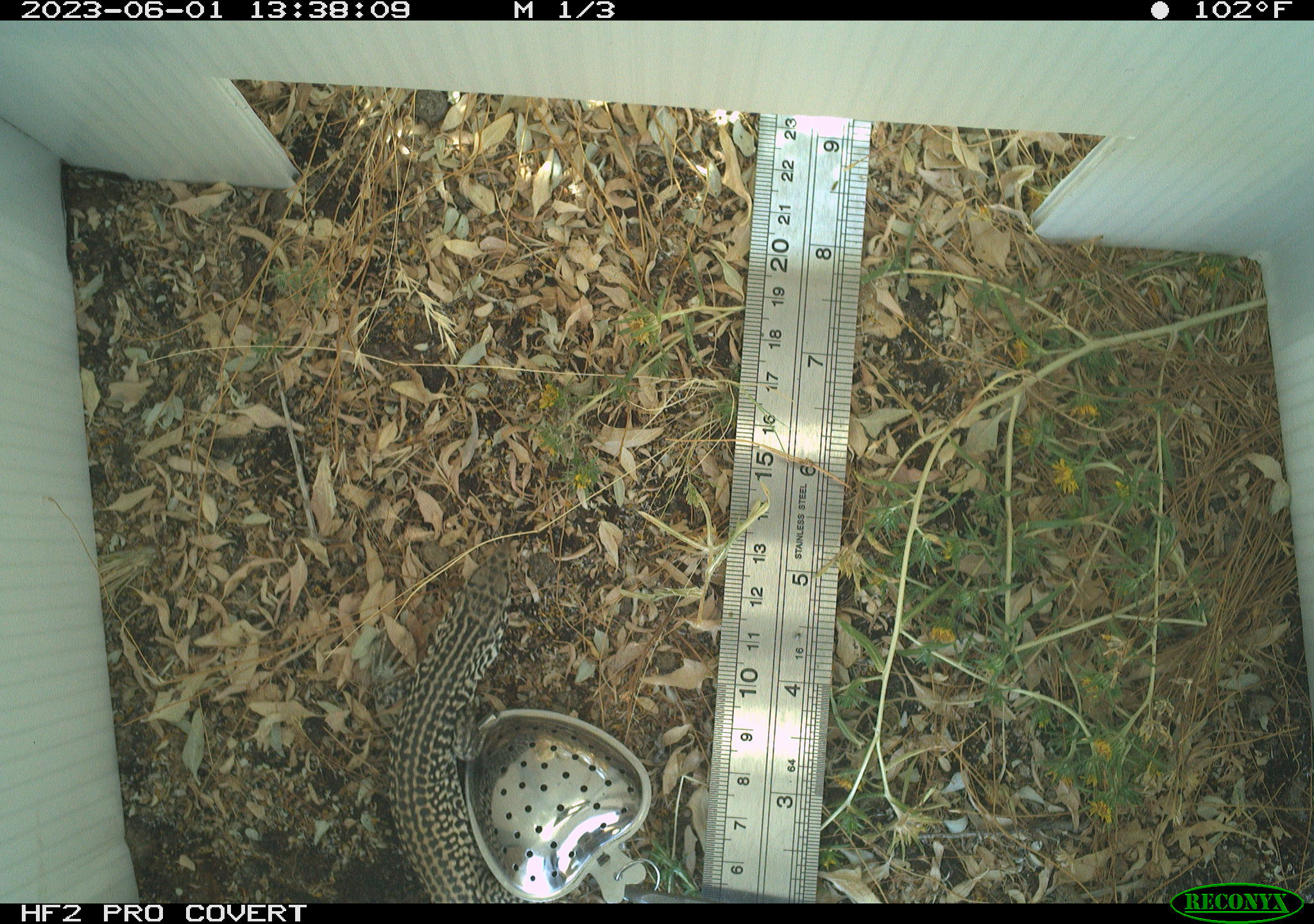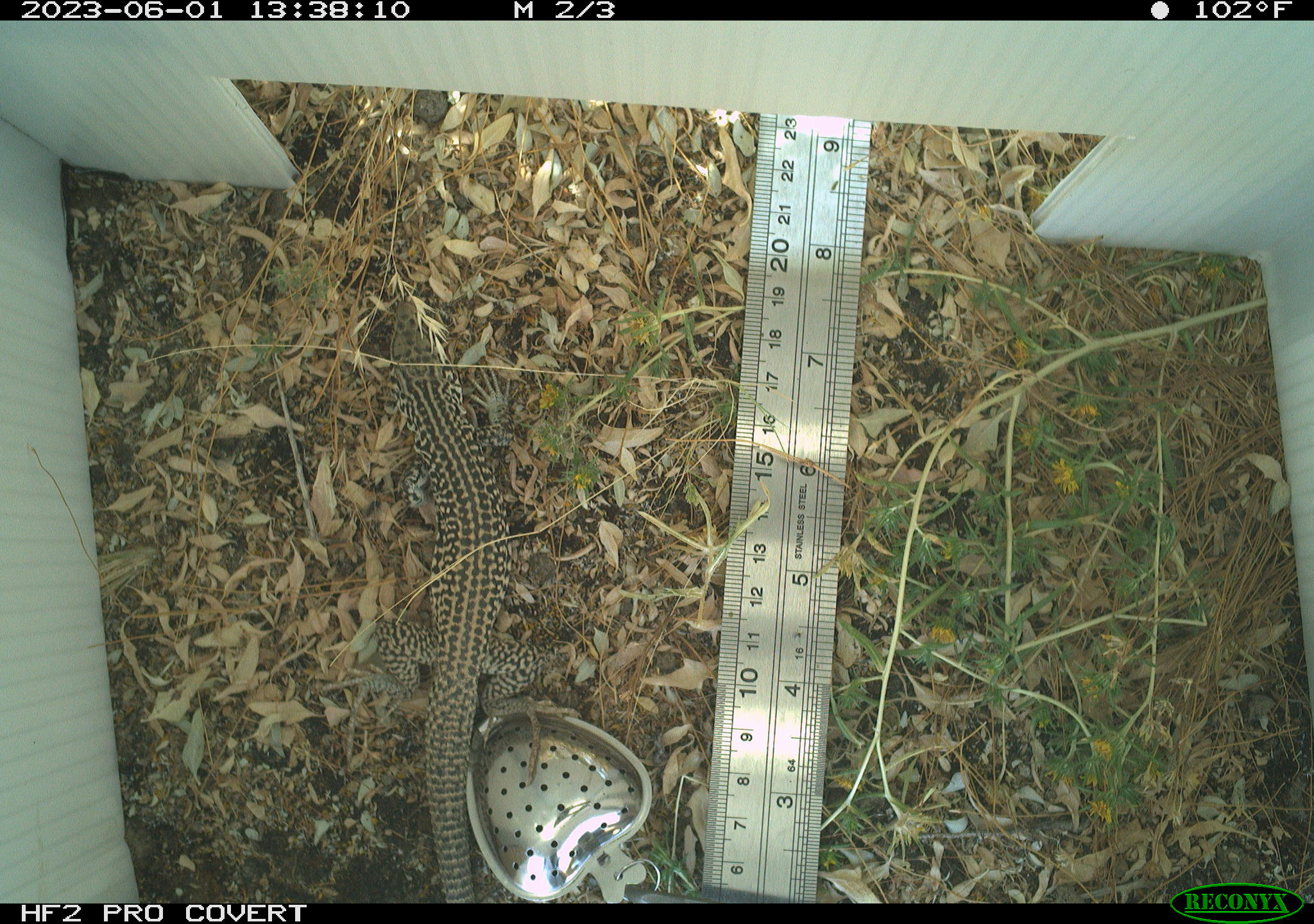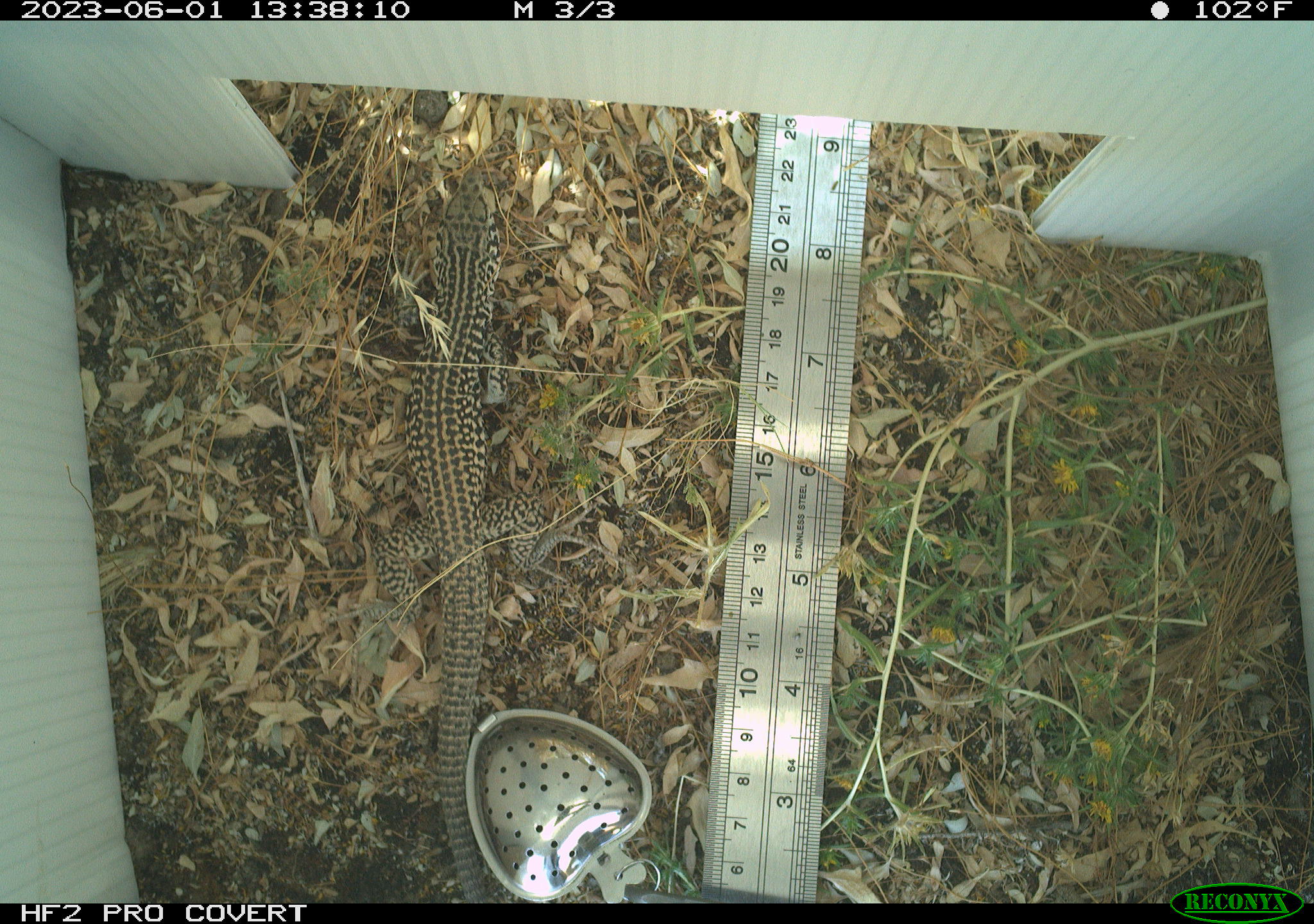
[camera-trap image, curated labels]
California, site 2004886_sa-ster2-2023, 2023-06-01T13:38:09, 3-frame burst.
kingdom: Animalia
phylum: Chordata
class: Reptilia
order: Squamata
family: Teiidae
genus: Aspidoscelis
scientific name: Aspidoscelis tigris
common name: western whiptail